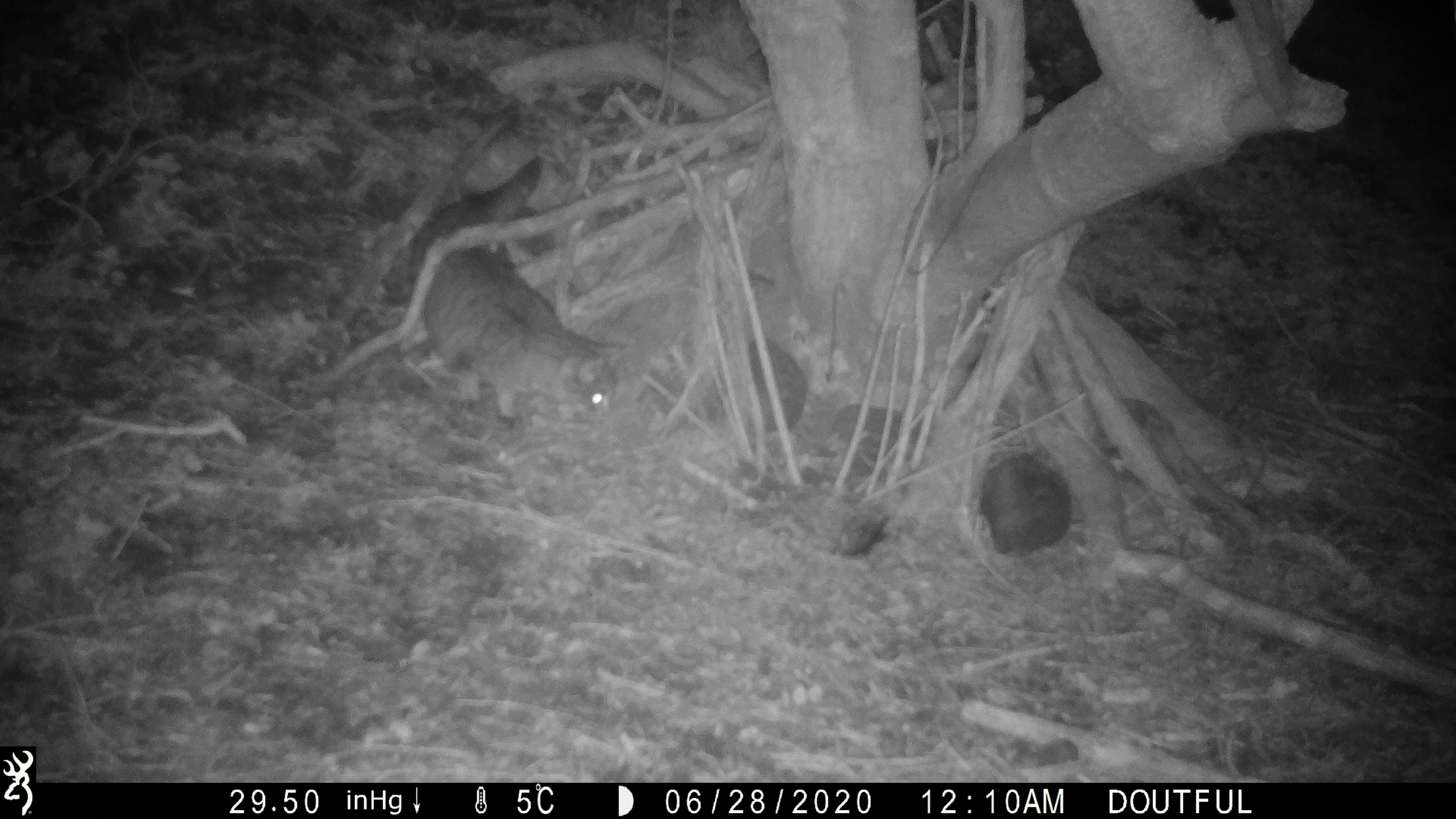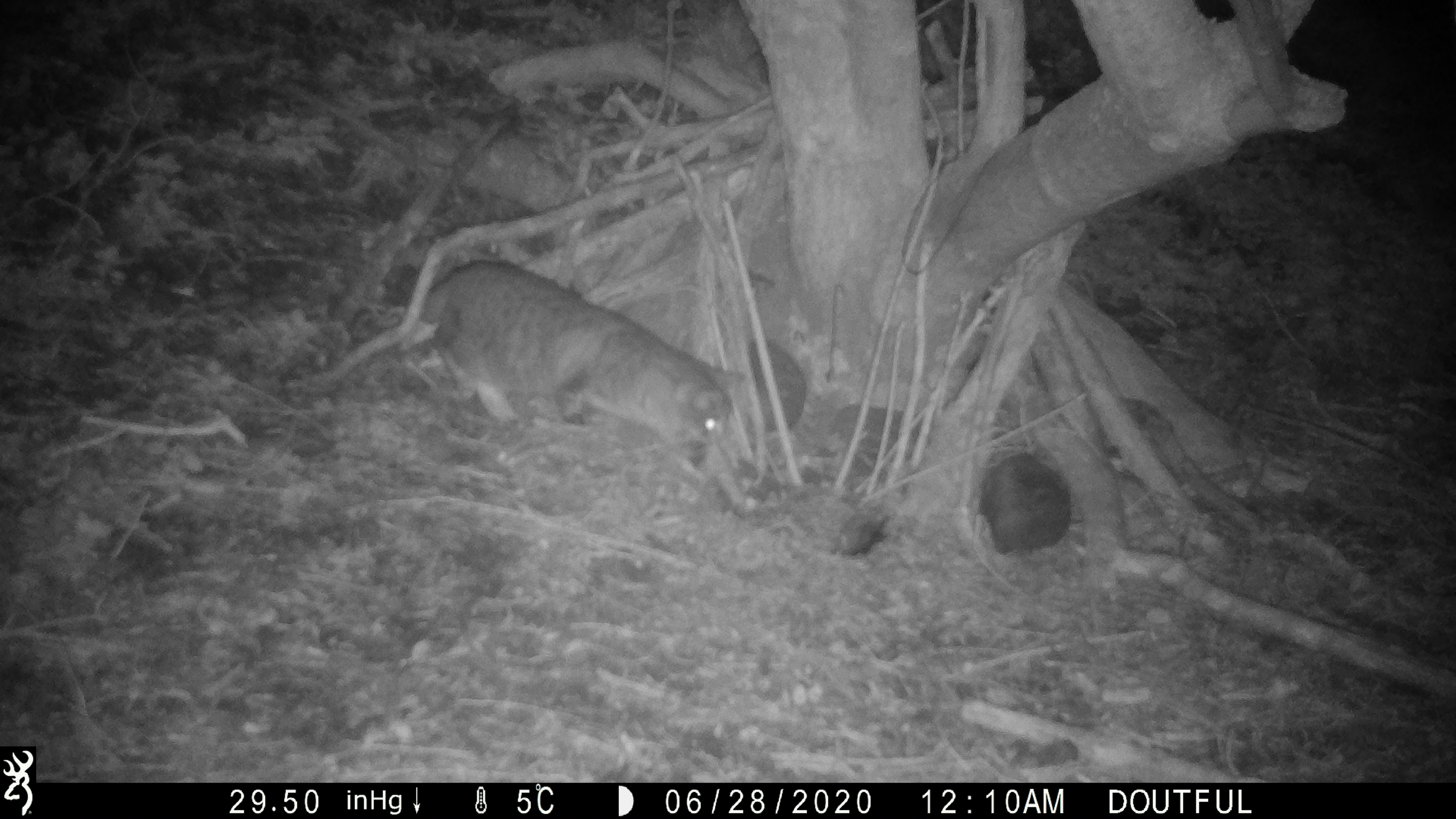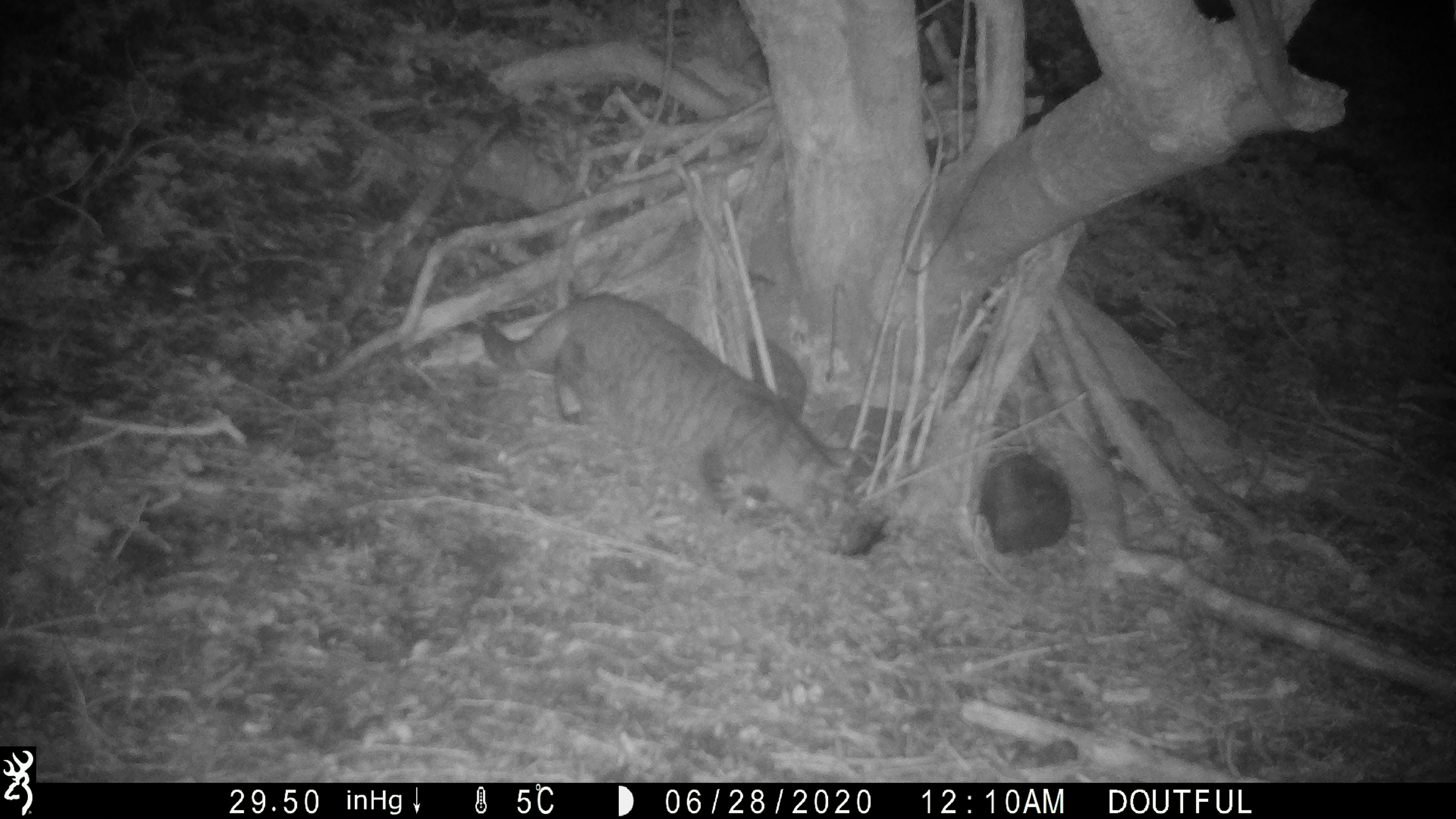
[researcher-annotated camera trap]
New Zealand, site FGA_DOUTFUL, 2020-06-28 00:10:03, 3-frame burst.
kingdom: Animalia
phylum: Chordata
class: Mammalia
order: Carnivora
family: Felidae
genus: Felis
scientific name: Felis catus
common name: domestic cat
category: cat